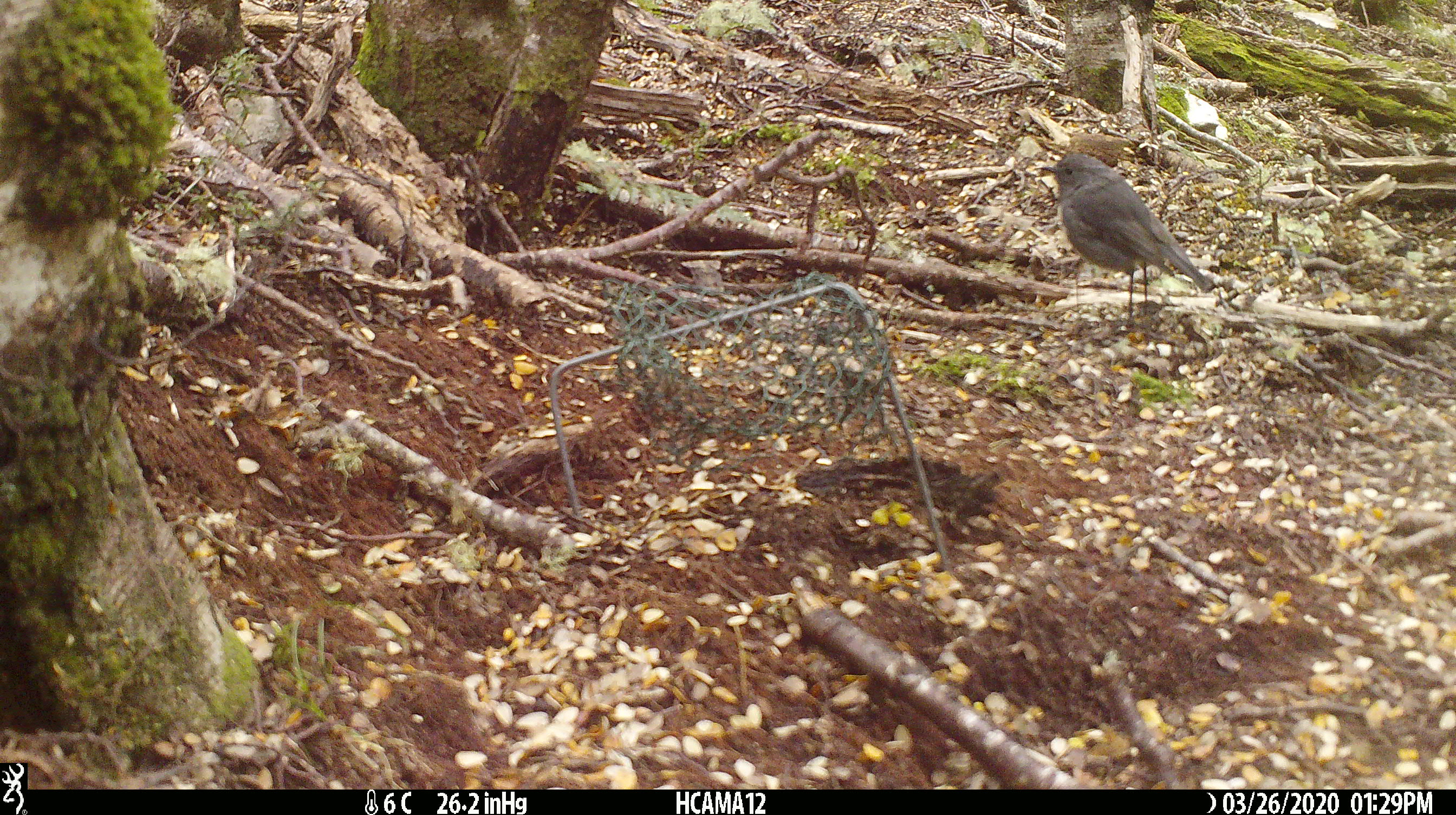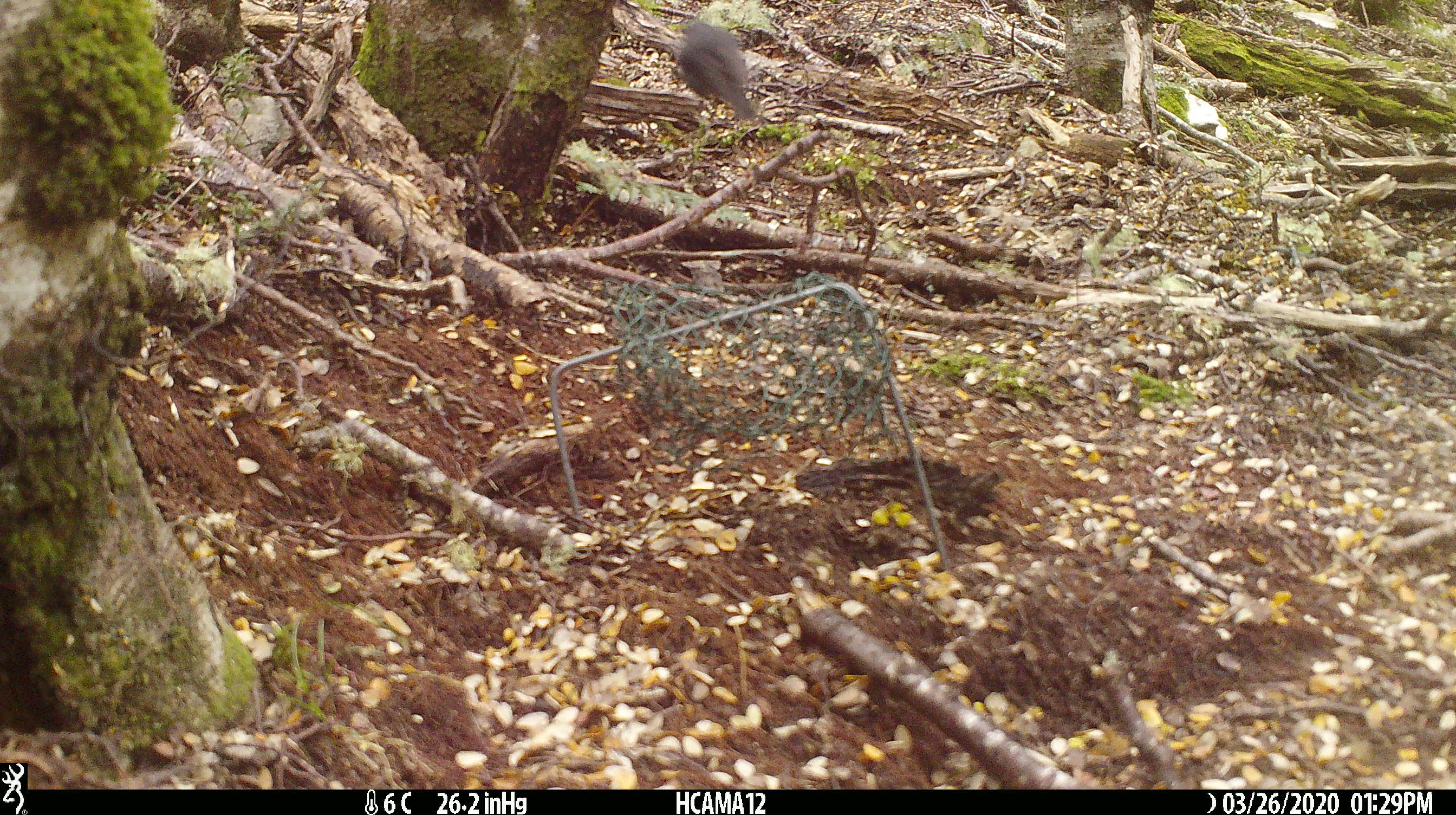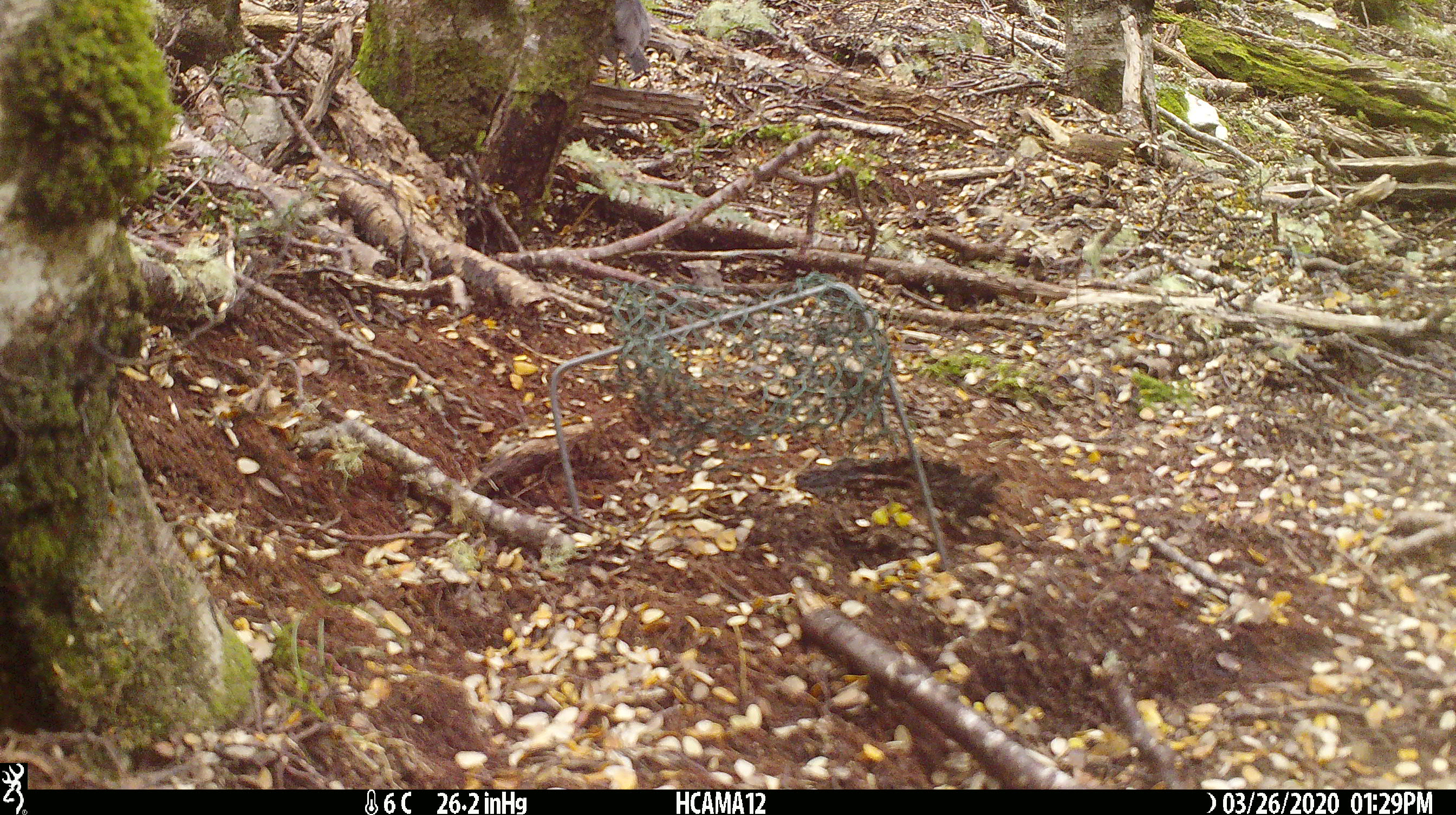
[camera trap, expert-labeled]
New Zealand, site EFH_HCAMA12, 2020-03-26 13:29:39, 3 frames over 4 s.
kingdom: Animalia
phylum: Chordata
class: Aves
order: Passeriformes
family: Petroicidae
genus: Petroica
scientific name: Petroica australis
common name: new zealand robin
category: robin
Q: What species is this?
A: Robin (new zealand robin) (Petroica australis).